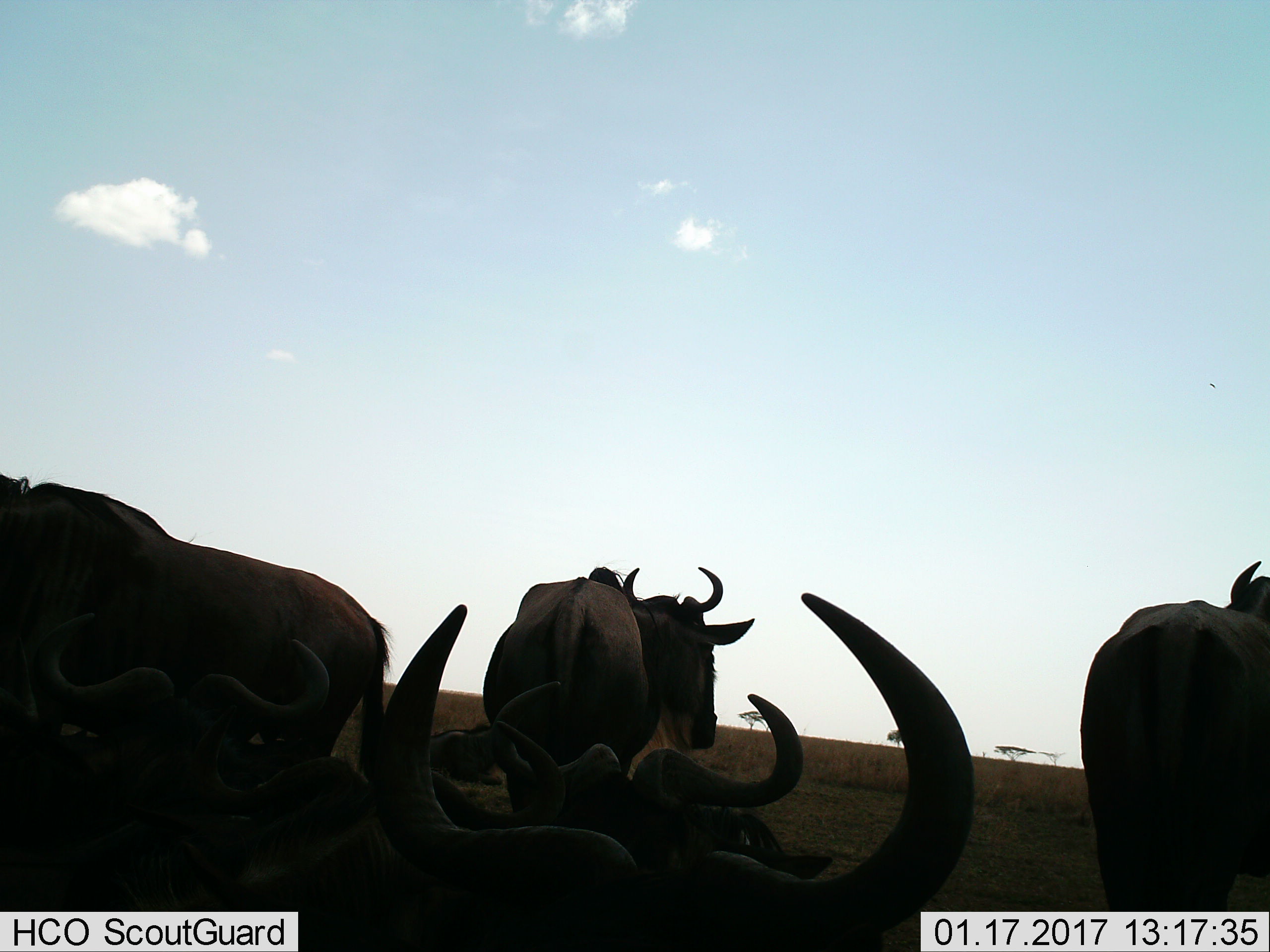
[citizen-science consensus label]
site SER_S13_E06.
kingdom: Animalia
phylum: Chordata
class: Mammalia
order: Artiodactyla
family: Bovidae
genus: Connochaetes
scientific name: Connochaetes taurinus taurinus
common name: blue wildebeest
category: wildebeestblue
Wildebeestblue (blue wildebeest) (Connochaetes taurinus taurinus), count 6. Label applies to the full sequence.